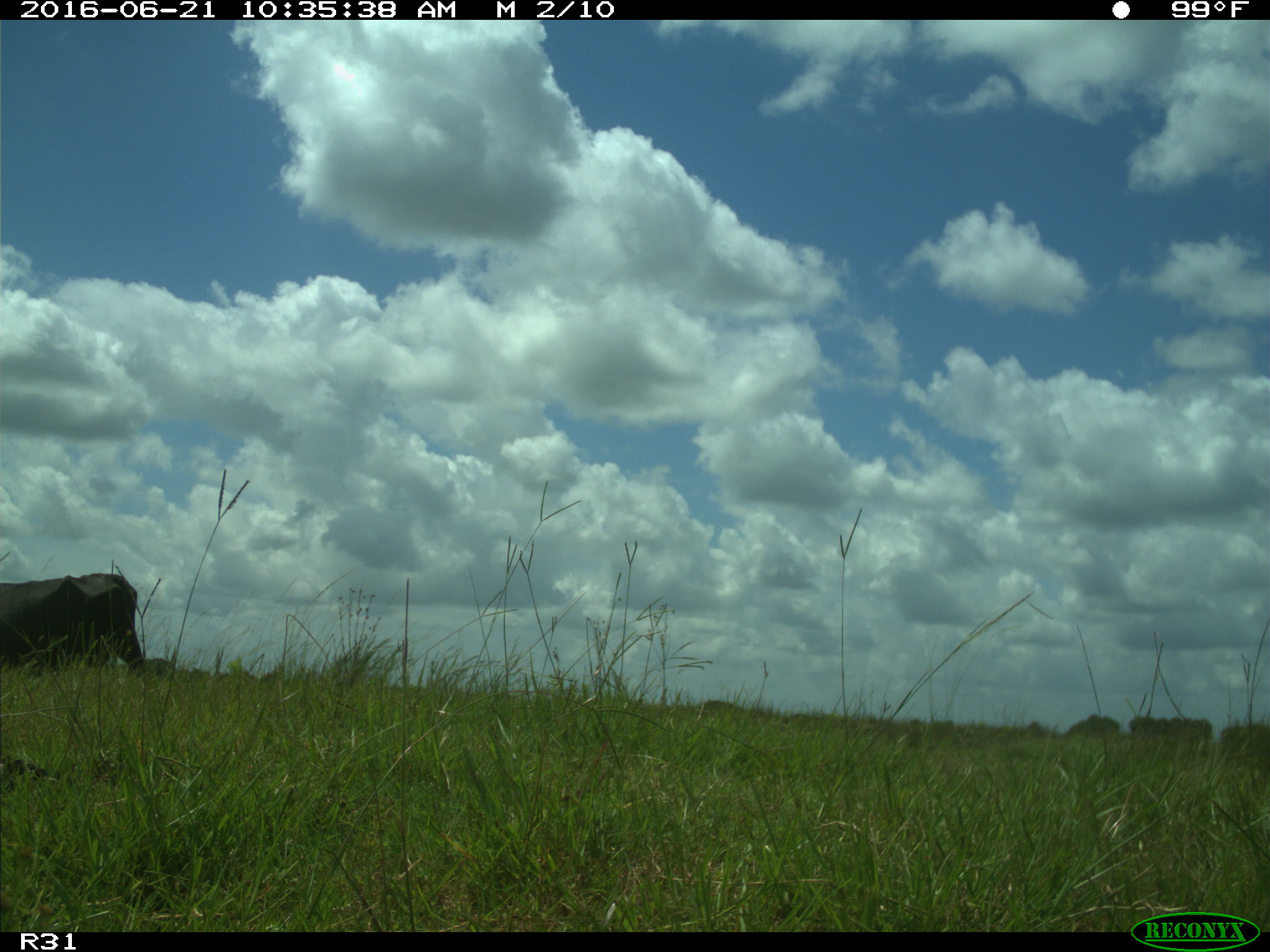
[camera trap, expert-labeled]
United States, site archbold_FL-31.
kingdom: Animalia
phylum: Chordata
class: Mammalia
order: Artiodactyla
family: Bovidae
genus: Bos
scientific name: Bos taurus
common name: domestic cow